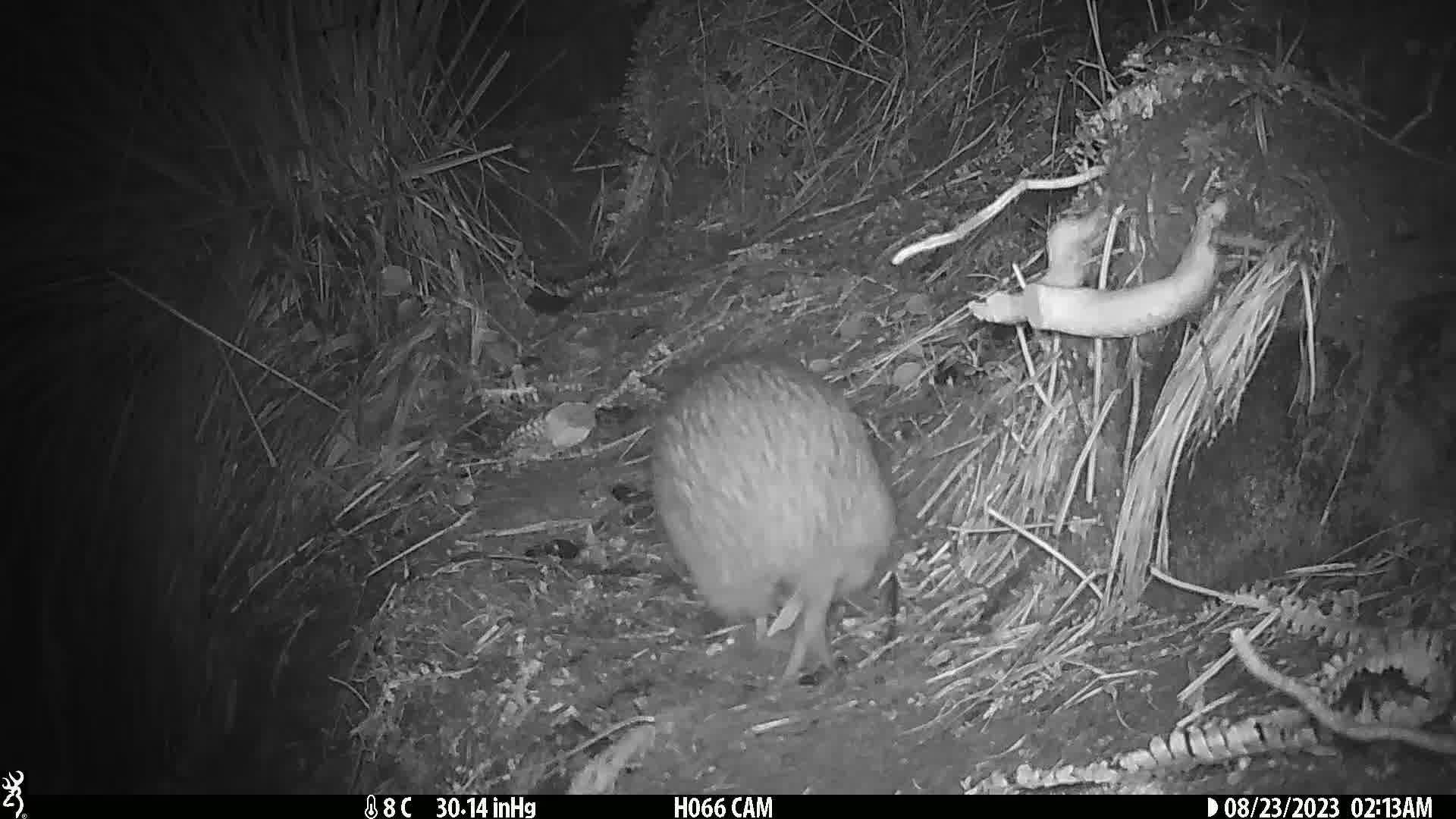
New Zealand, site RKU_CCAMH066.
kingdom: Animalia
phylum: Chordata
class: Aves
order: Apterygiformes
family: Apterygidae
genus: Apteryx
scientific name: Apteryx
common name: kiwi